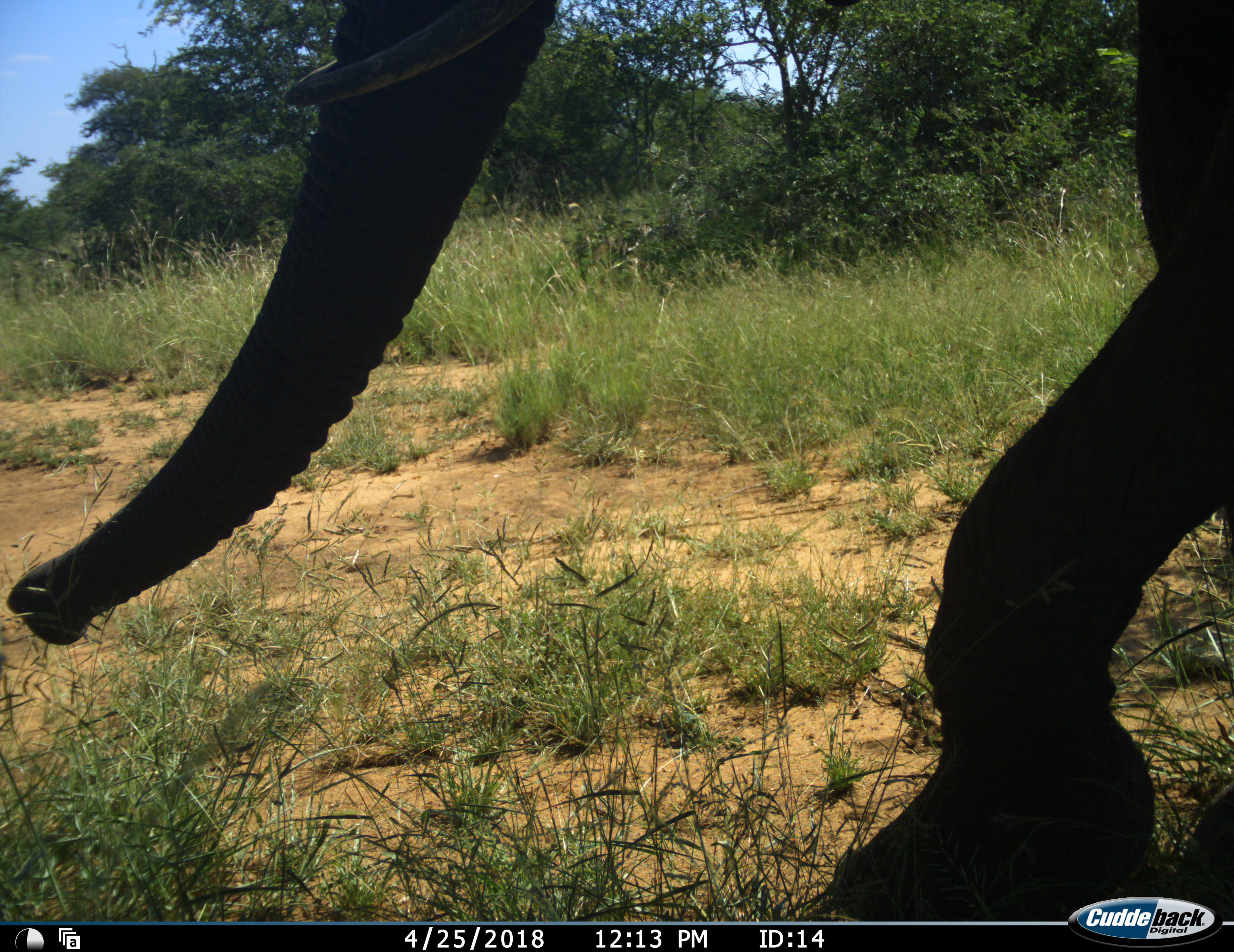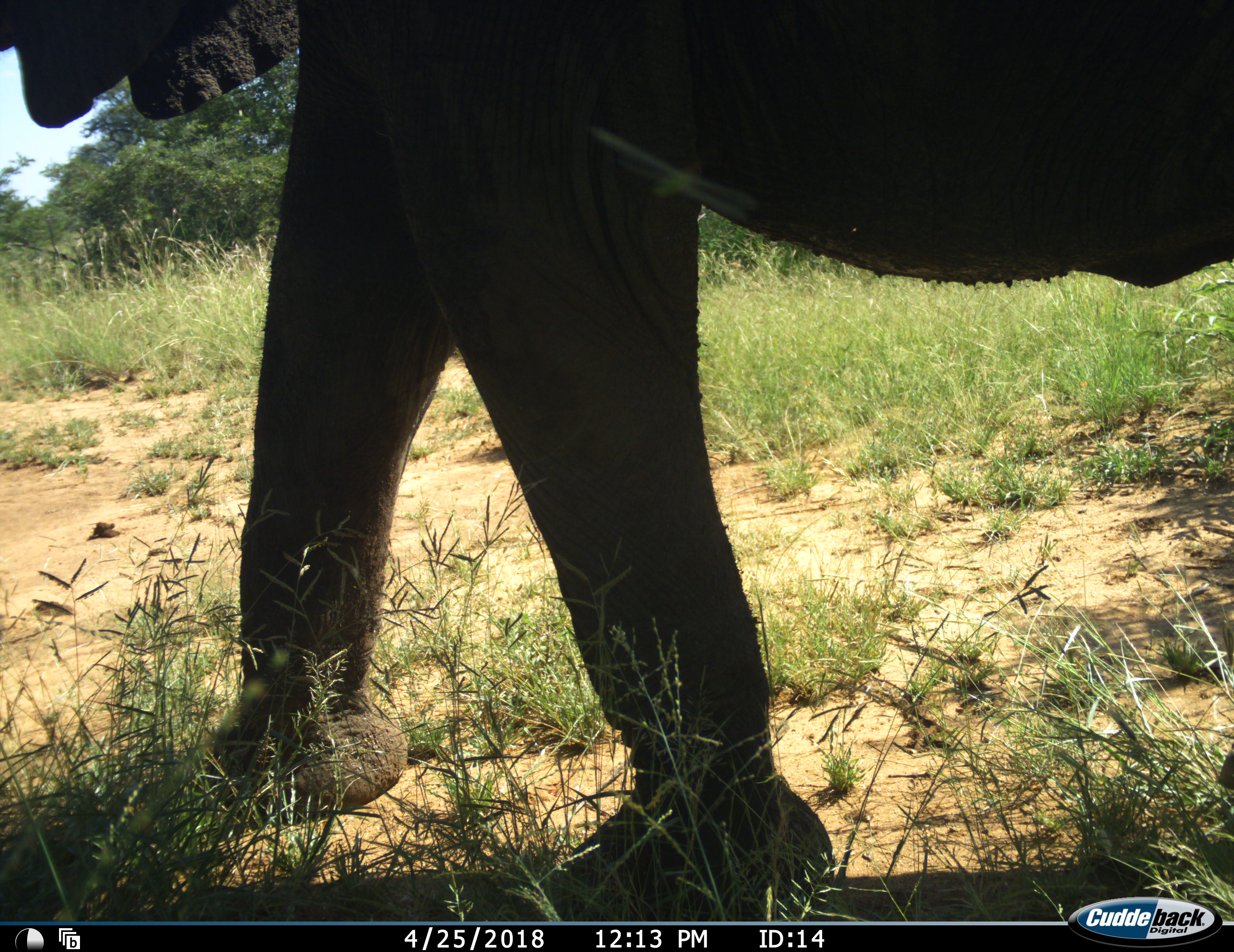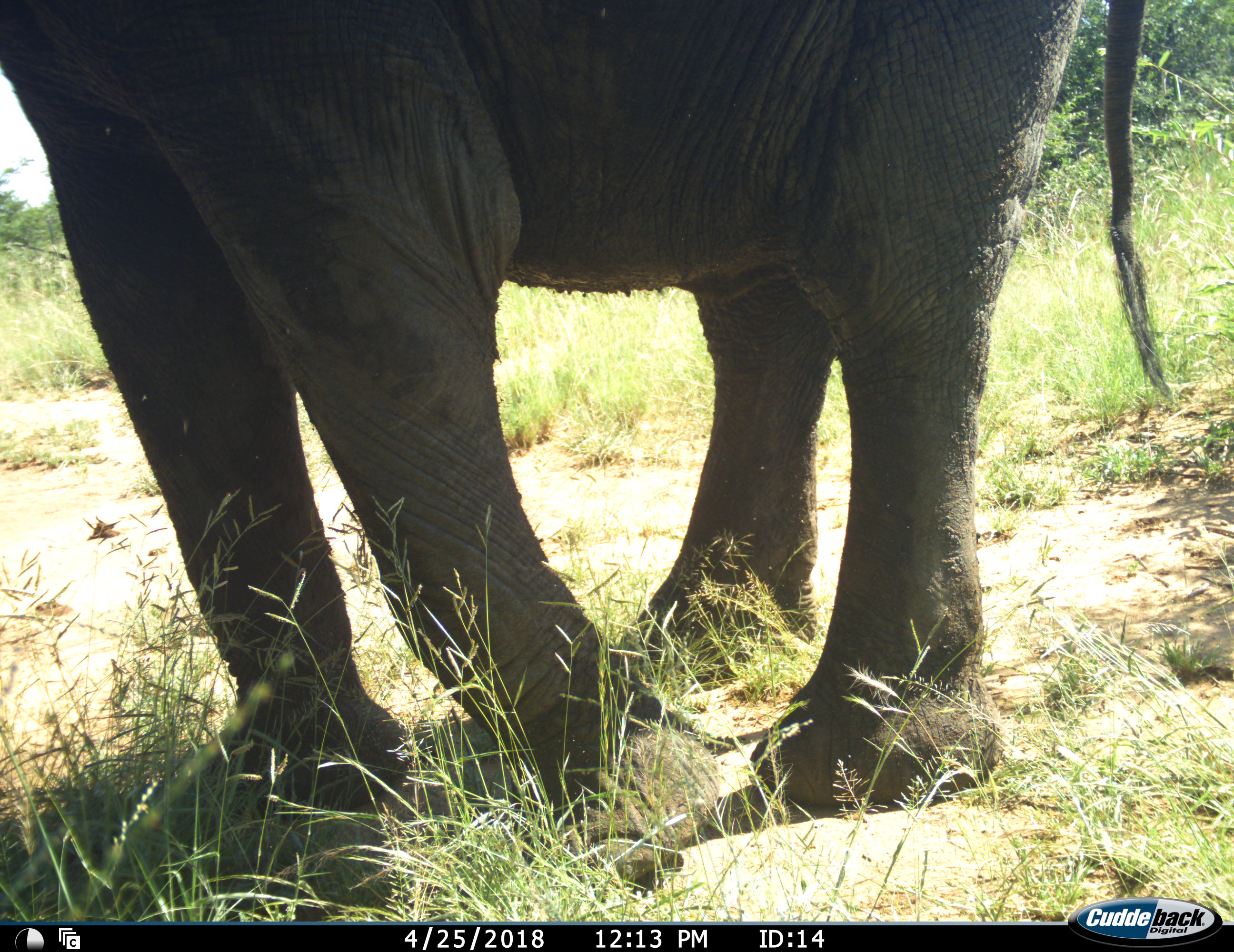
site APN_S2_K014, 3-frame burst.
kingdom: Animalia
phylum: Chordata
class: Mammalia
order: Proboscidea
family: Elephantidae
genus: Loxodonta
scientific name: Loxodonta africana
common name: african bush elephant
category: elephant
Elephant (african bush elephant) (Loxodonta africana), count 1. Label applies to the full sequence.